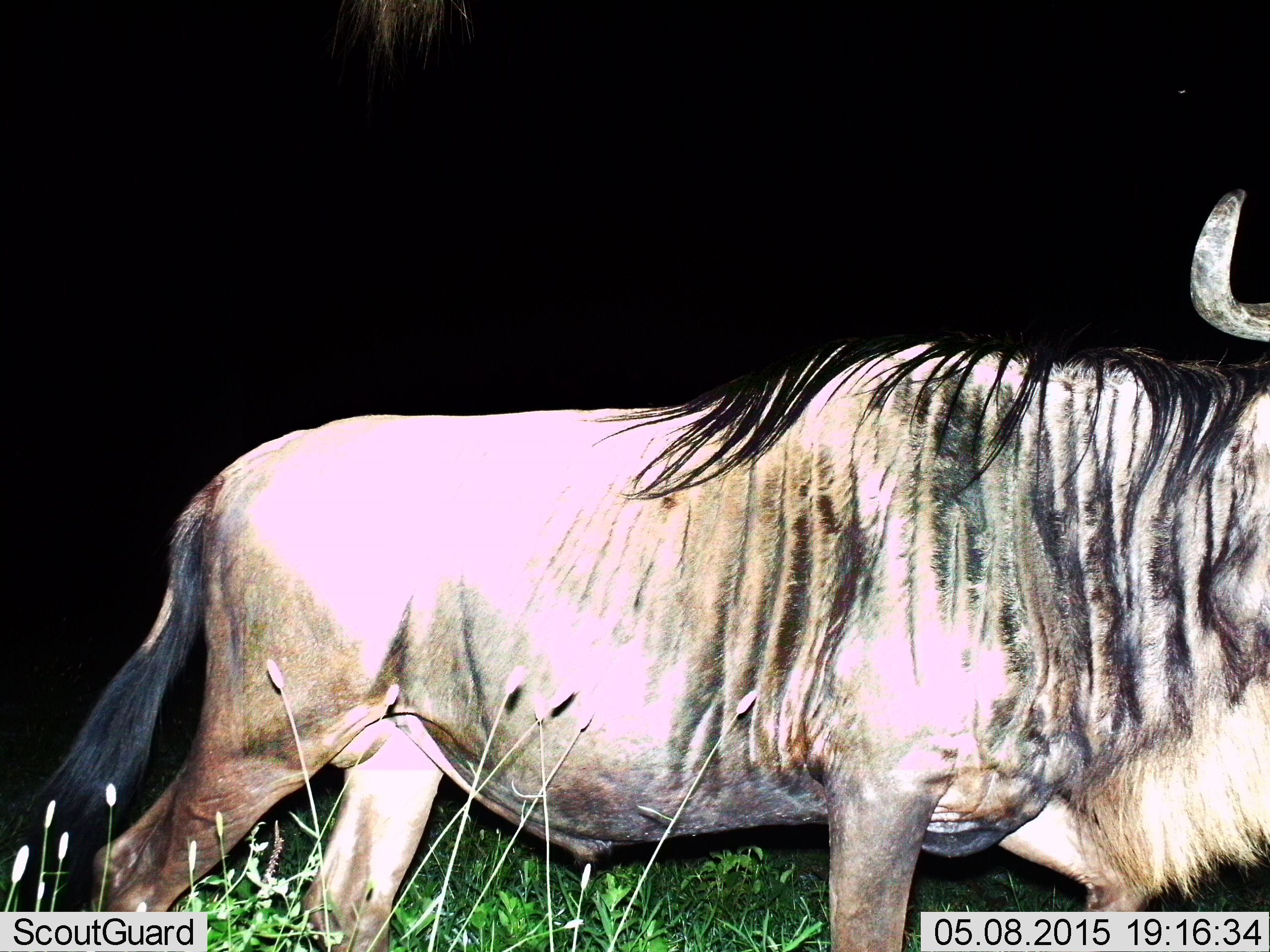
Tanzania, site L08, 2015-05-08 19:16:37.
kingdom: Animalia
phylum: Chordata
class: Mammalia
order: Artiodactyla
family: Bovidae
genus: Connochaetes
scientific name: Connochaetes taurinus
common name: blue wildebeest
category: wildebeest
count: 1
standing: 20%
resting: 0%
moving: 80%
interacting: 0%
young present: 0%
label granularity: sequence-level